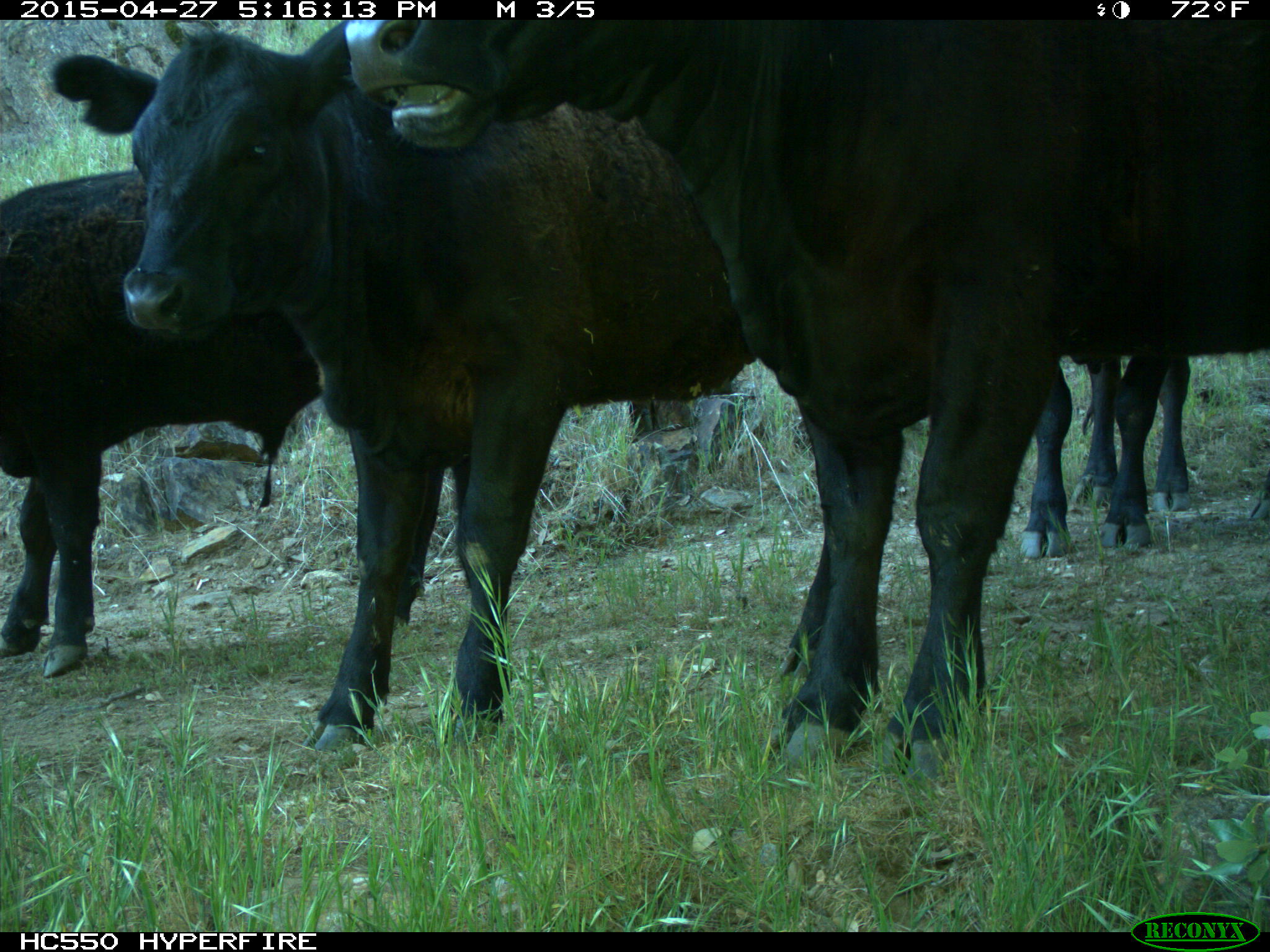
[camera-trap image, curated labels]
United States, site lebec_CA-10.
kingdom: Animalia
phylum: Chordata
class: Mammalia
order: Artiodactyla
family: Bovidae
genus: Bos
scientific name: Bos taurus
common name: domestic cow